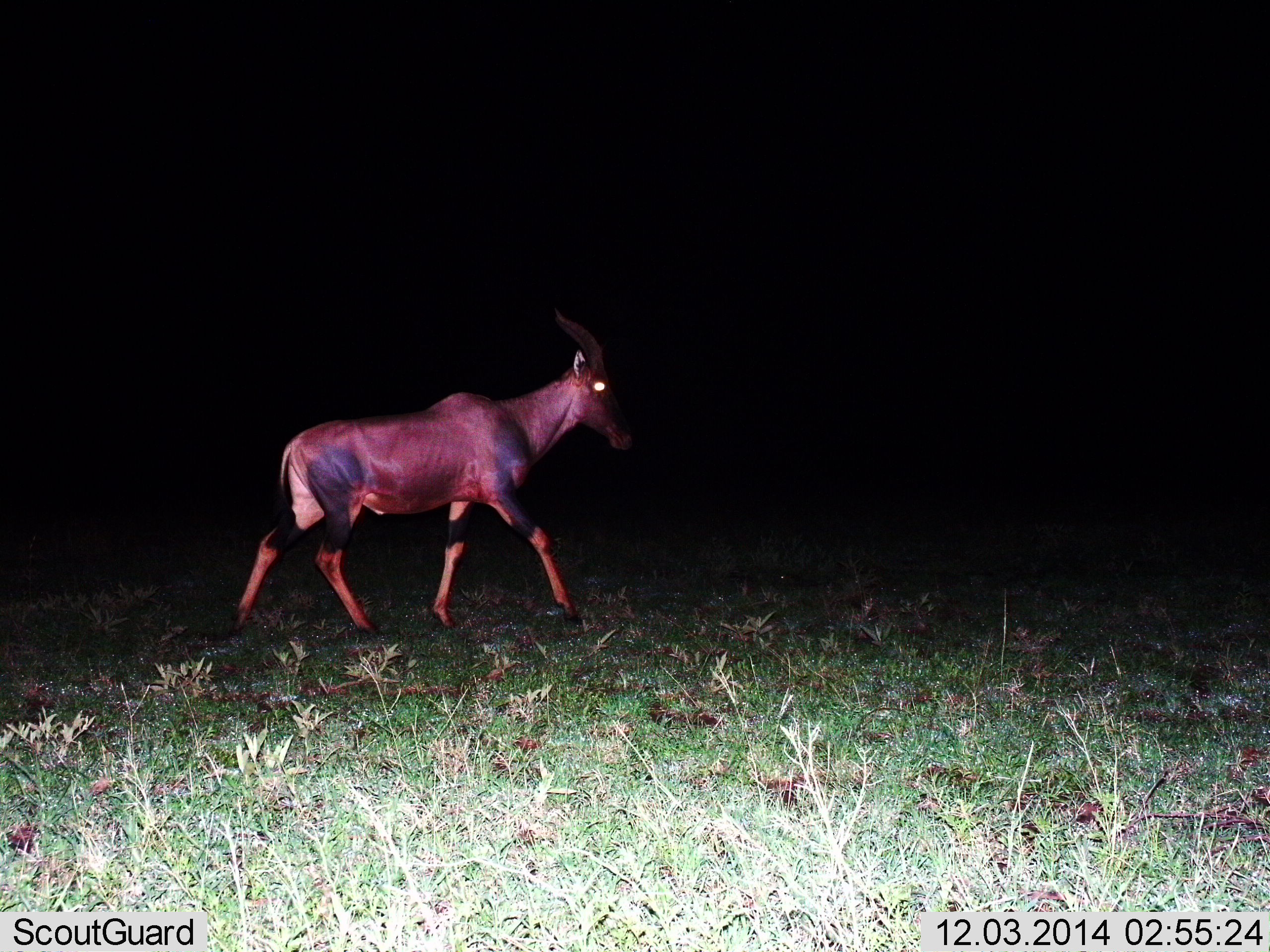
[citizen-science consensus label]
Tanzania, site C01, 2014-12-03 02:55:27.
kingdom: Animalia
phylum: Chordata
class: Mammalia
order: Artiodactyla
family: Bovidae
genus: Damaliscus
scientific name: Damaliscus lunatus jimela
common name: topi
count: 1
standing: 0%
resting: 0%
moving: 100%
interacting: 0%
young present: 0%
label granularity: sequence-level